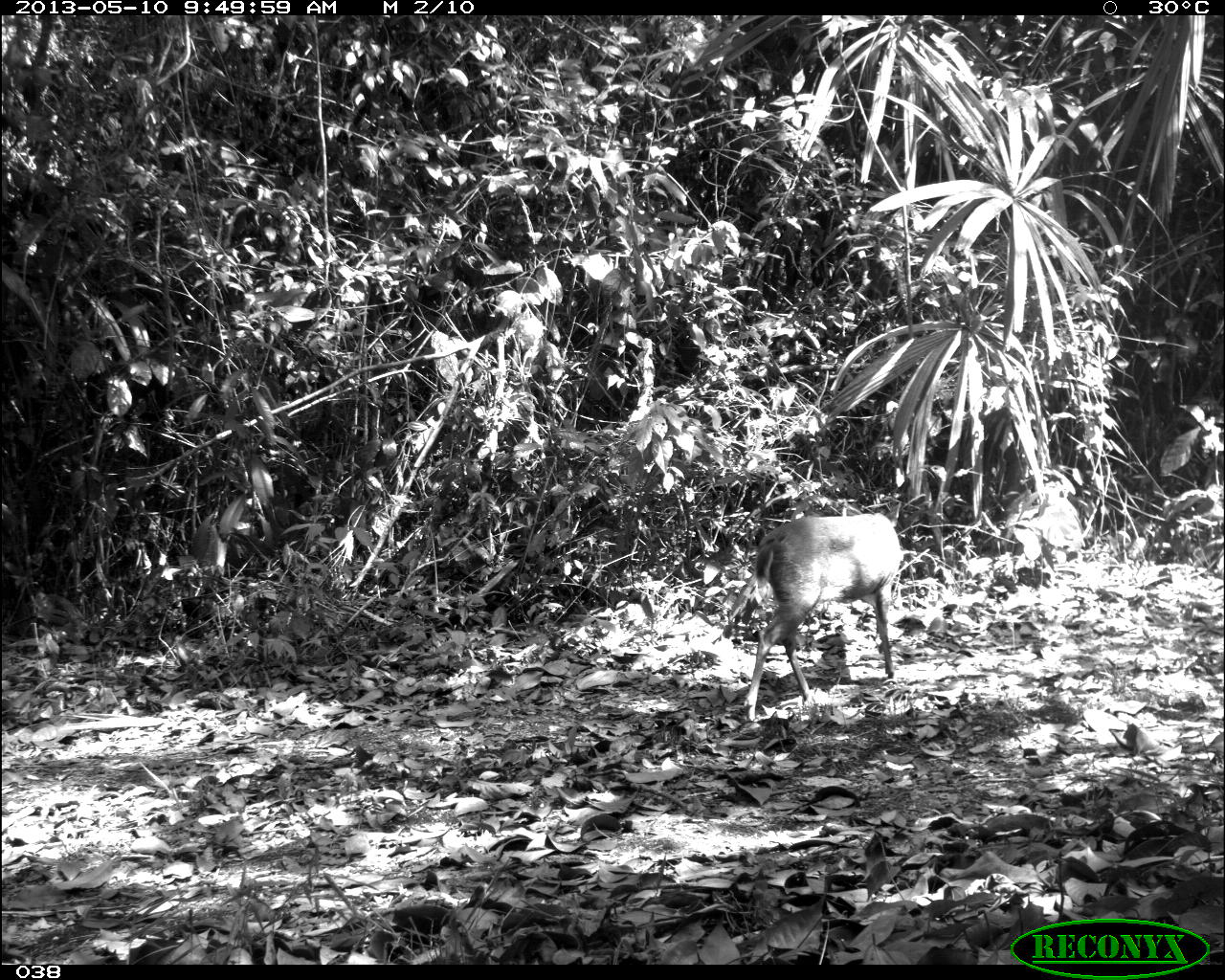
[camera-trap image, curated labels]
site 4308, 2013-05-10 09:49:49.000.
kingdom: Animalia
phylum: Chordata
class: Mammalia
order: Artiodactyla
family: Cervidae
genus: Mazama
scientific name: Mazama temama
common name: central american red brocket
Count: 1.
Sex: female.